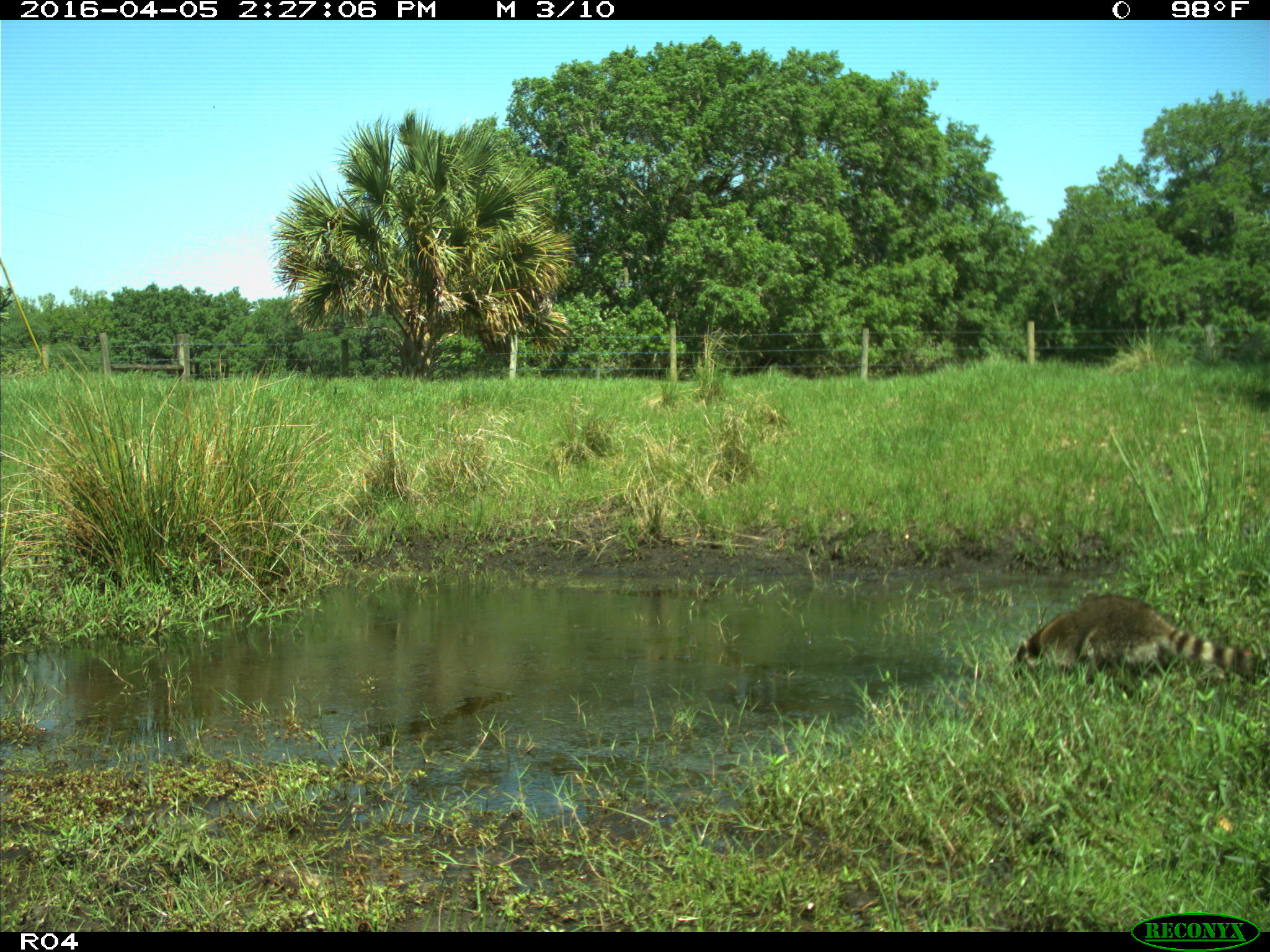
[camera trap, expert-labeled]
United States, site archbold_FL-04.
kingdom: Animalia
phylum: Chordata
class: Mammalia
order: Carnivora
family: Procyonidae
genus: Procyon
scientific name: Procyon lotor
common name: common raccoon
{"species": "Procyon lotor (common raccoon)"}